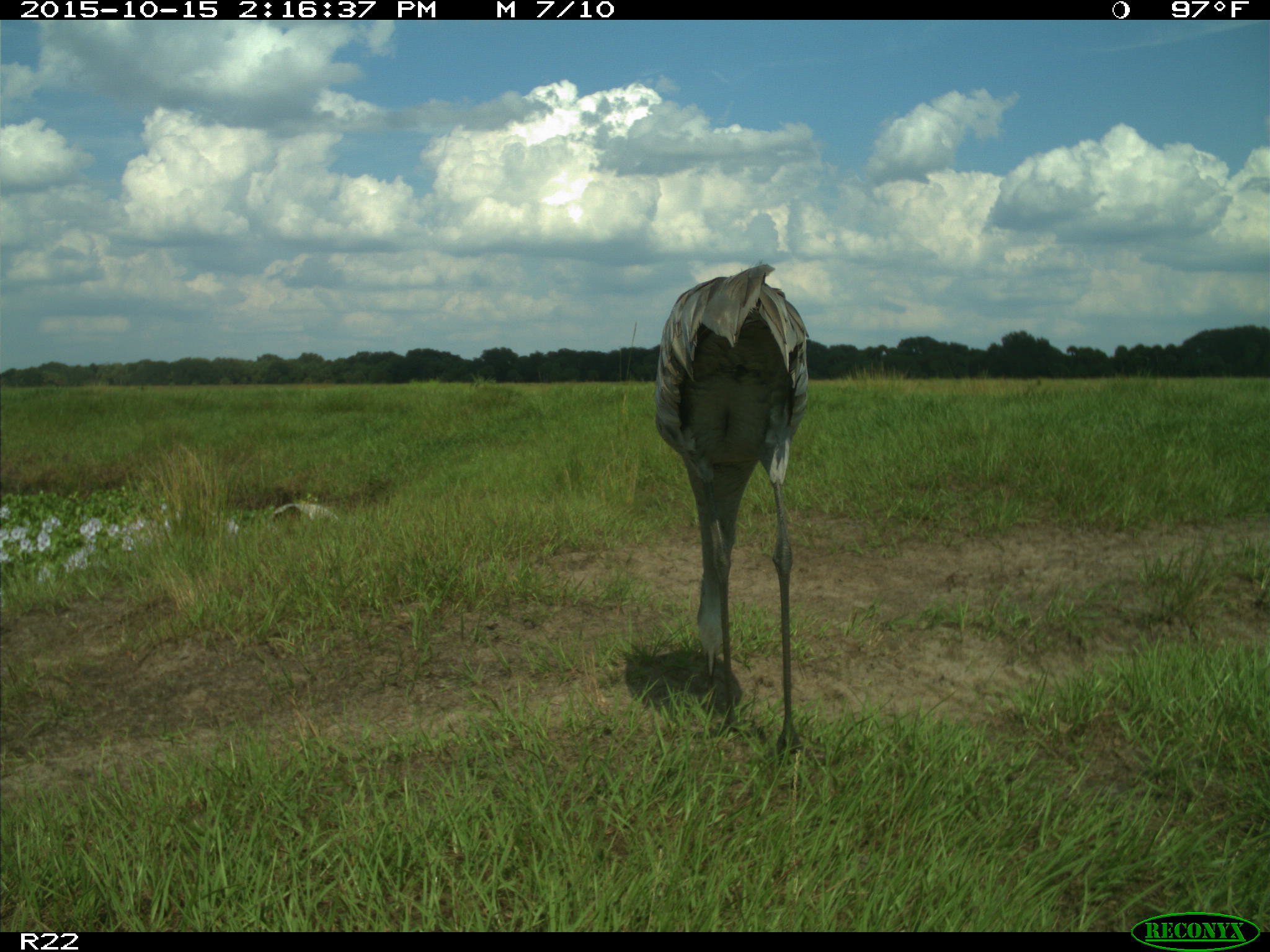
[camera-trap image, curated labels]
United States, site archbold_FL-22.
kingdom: Animalia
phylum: Chordata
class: Aves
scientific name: Aves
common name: birds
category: unidentified bird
Unidentified bird (birds) (Aves).